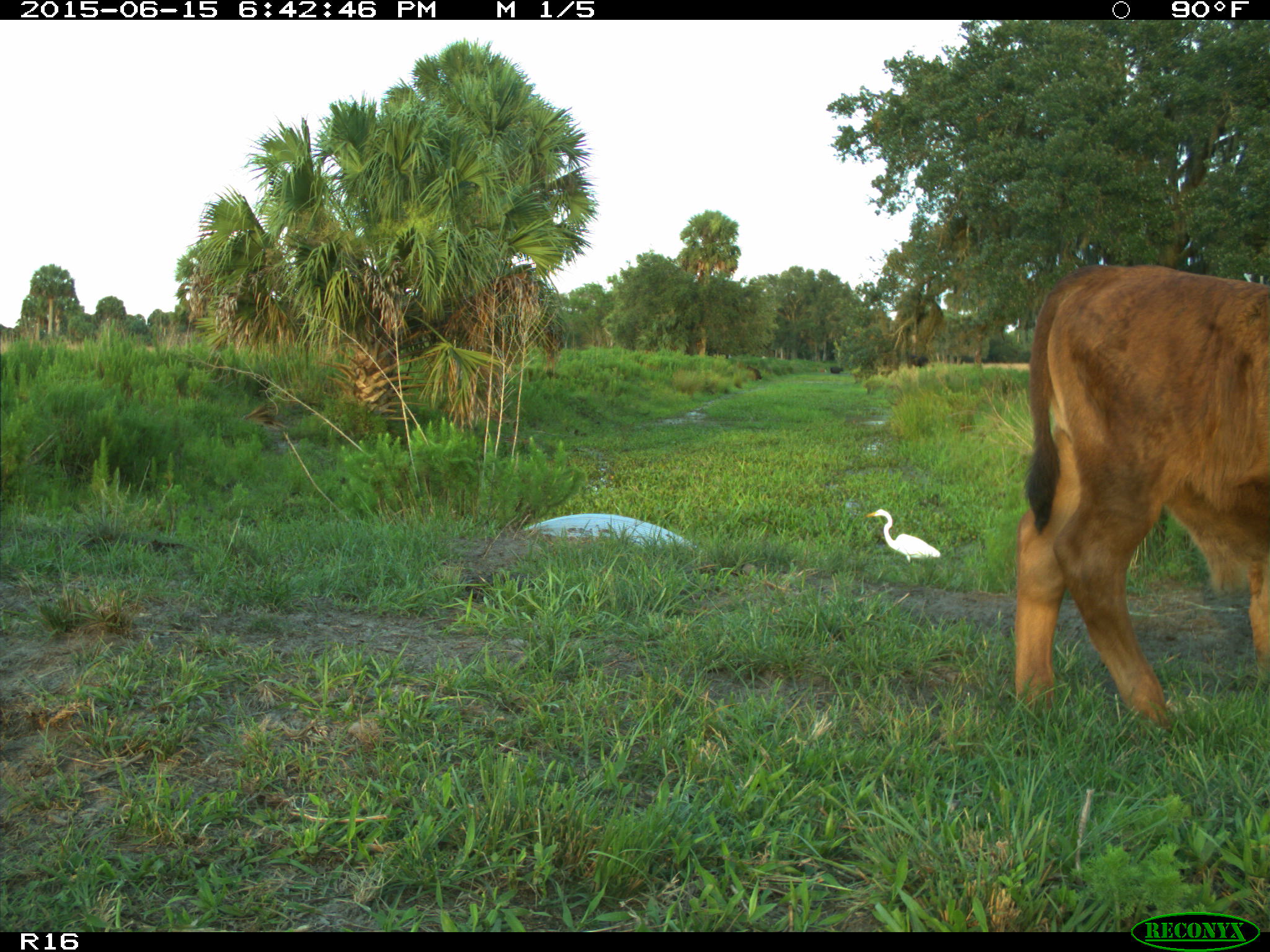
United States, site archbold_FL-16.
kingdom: Animalia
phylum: Chordata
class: Mammalia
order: Artiodactyla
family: Bovidae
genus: Bos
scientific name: Bos taurus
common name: domestic cow